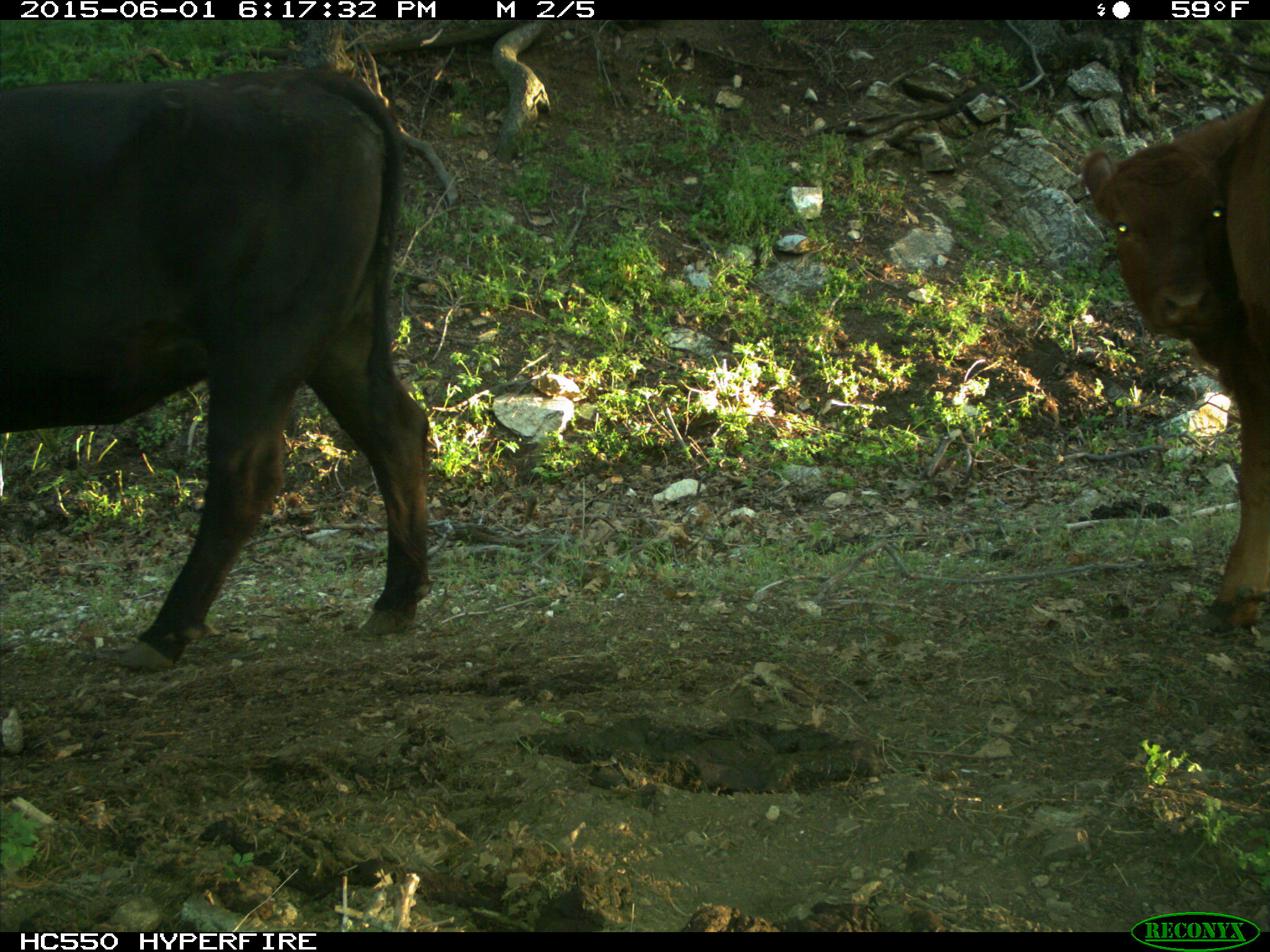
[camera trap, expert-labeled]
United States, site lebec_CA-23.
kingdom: Animalia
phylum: Chordata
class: Mammalia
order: Artiodactyla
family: Bovidae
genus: Bos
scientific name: Bos taurus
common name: domestic cow